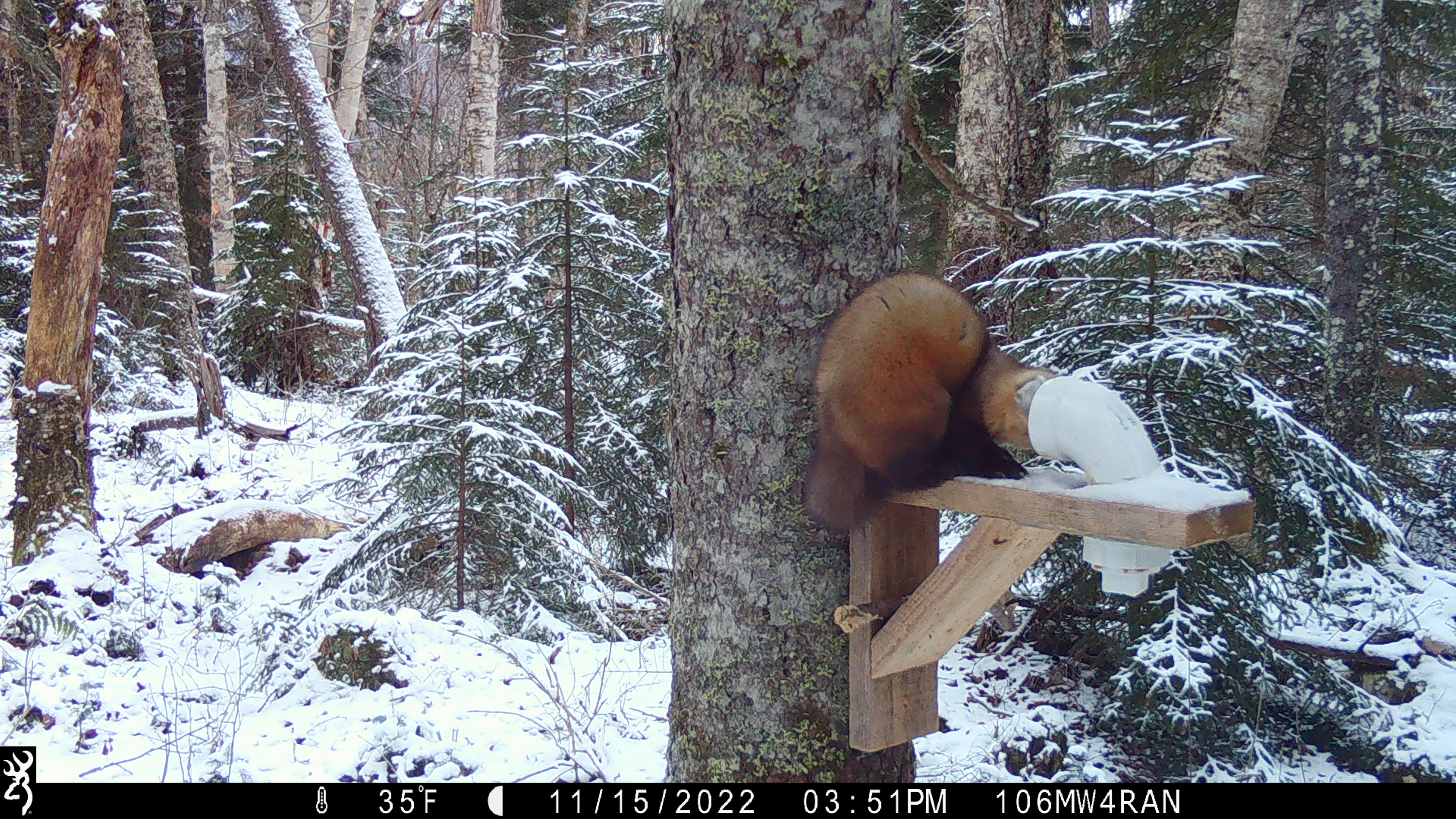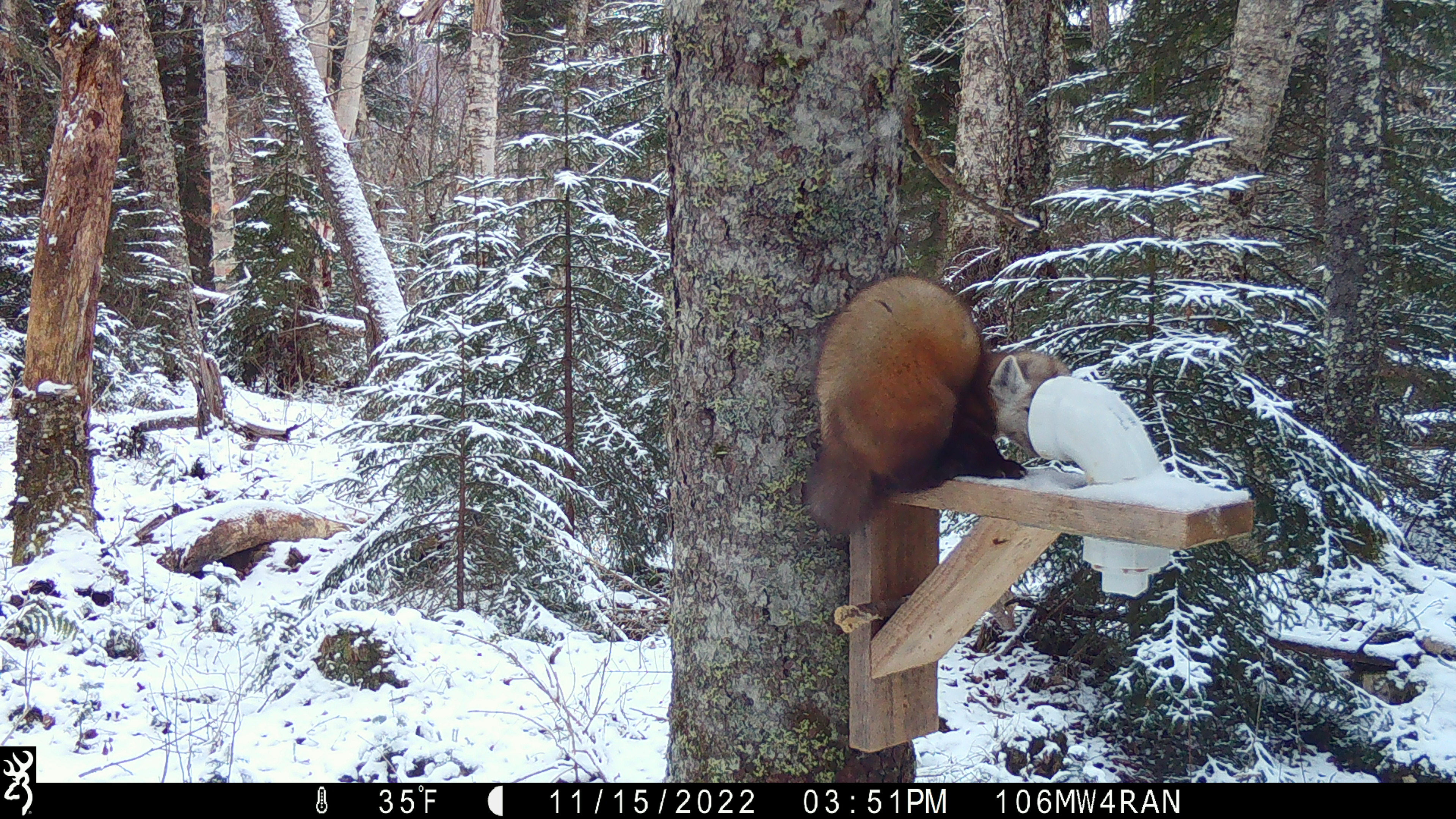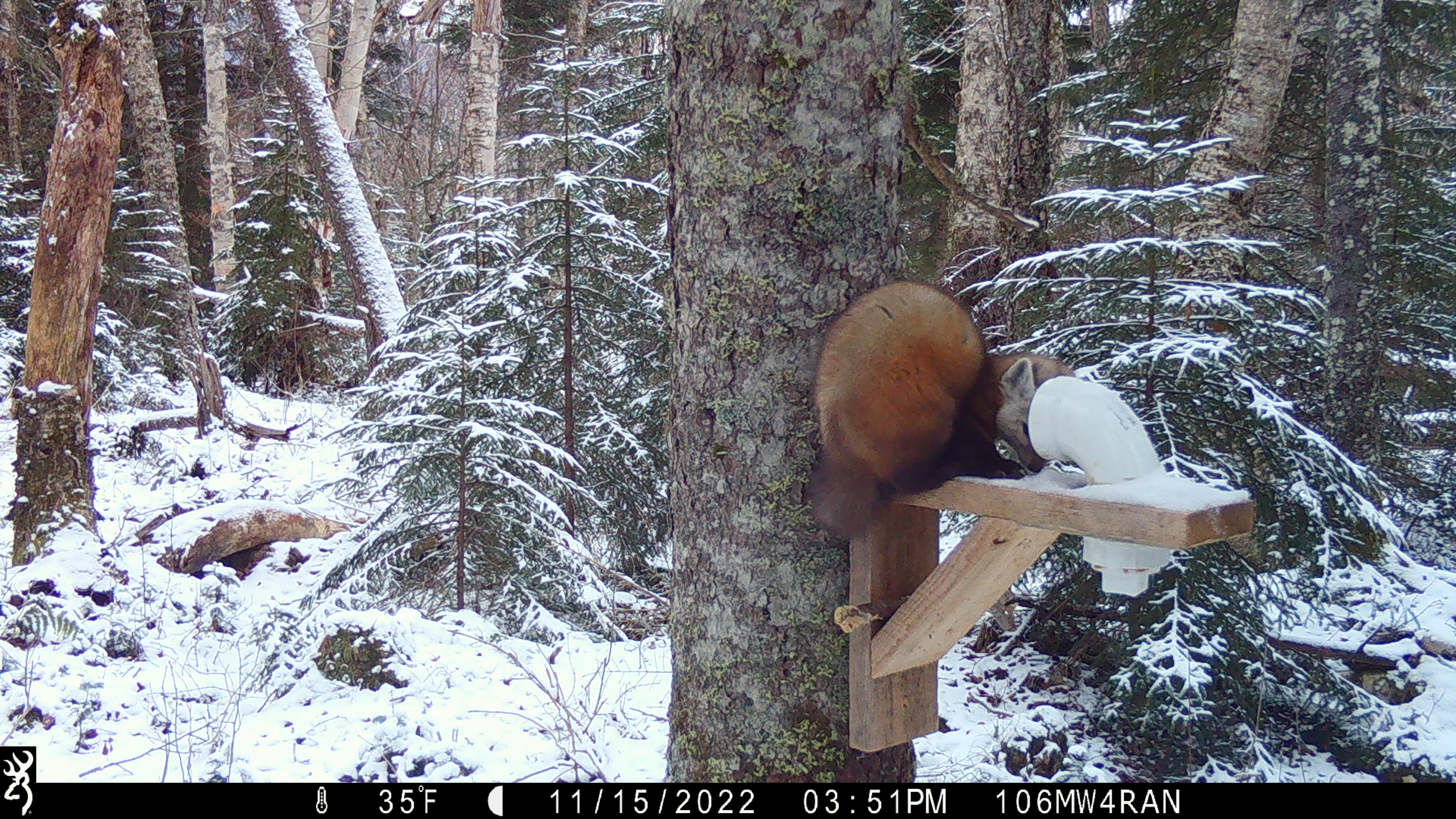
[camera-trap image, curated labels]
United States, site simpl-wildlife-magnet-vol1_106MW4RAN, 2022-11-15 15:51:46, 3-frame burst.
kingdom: Animalia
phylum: Chordata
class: Mammalia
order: Carnivora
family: Mustelidae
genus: Martes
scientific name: Martes americana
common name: american marten